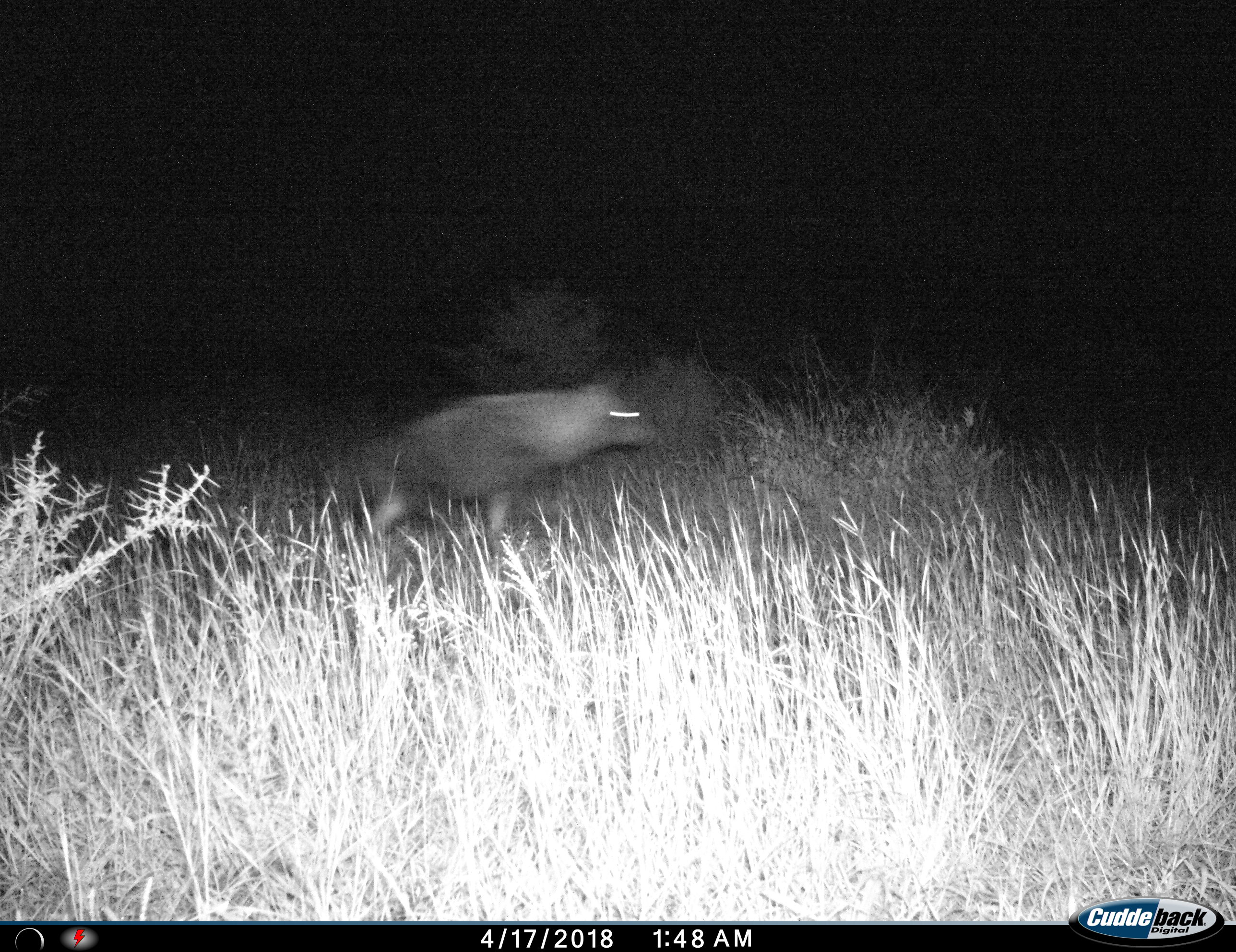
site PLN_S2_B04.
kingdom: Animalia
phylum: Chordata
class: Mammalia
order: Carnivora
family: Hyaenidae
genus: Parahyaena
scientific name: Parahyaena brunnea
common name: brown hyena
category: hyenabrown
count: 1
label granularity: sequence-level